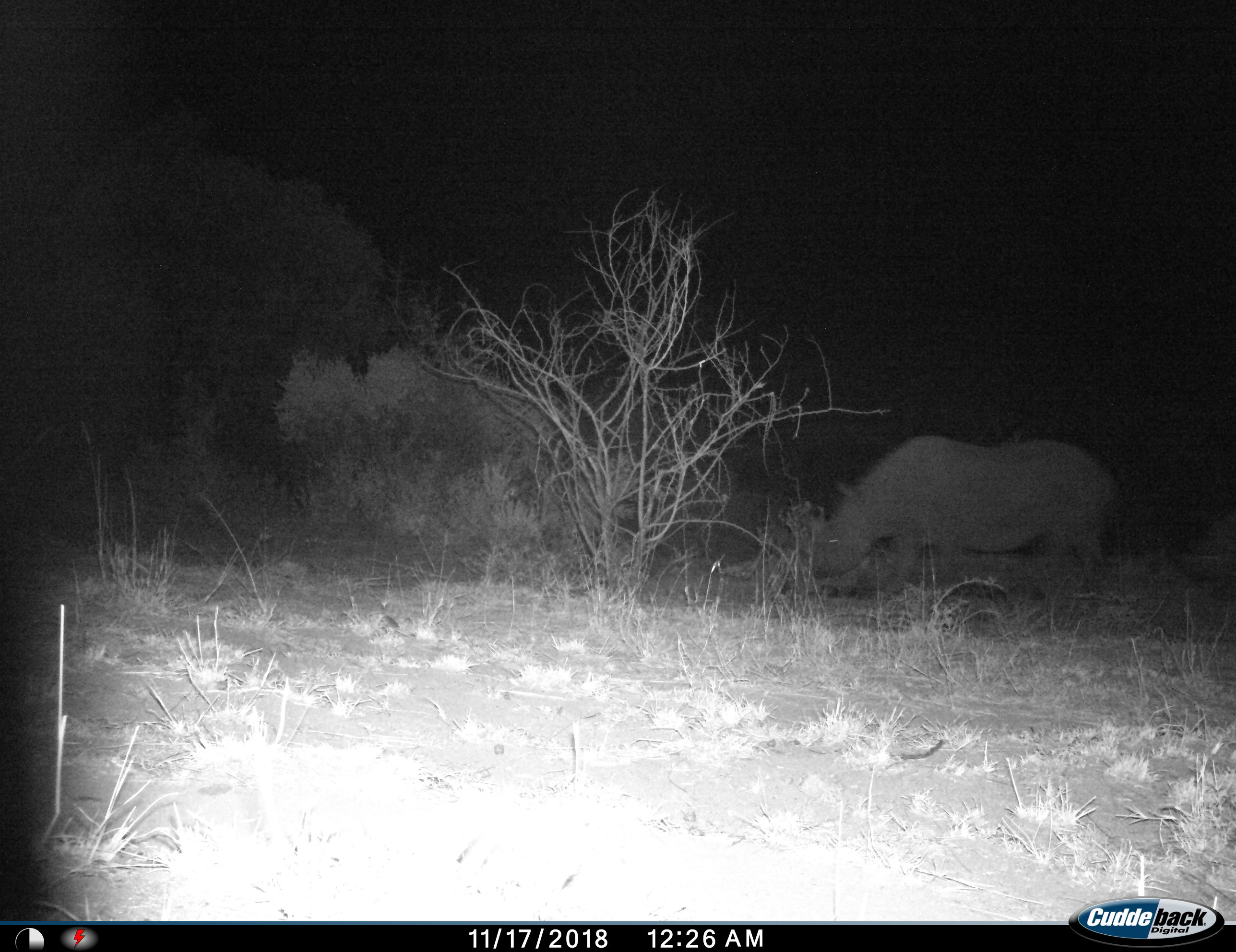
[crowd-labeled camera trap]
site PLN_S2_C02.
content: unidentified animal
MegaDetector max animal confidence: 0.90